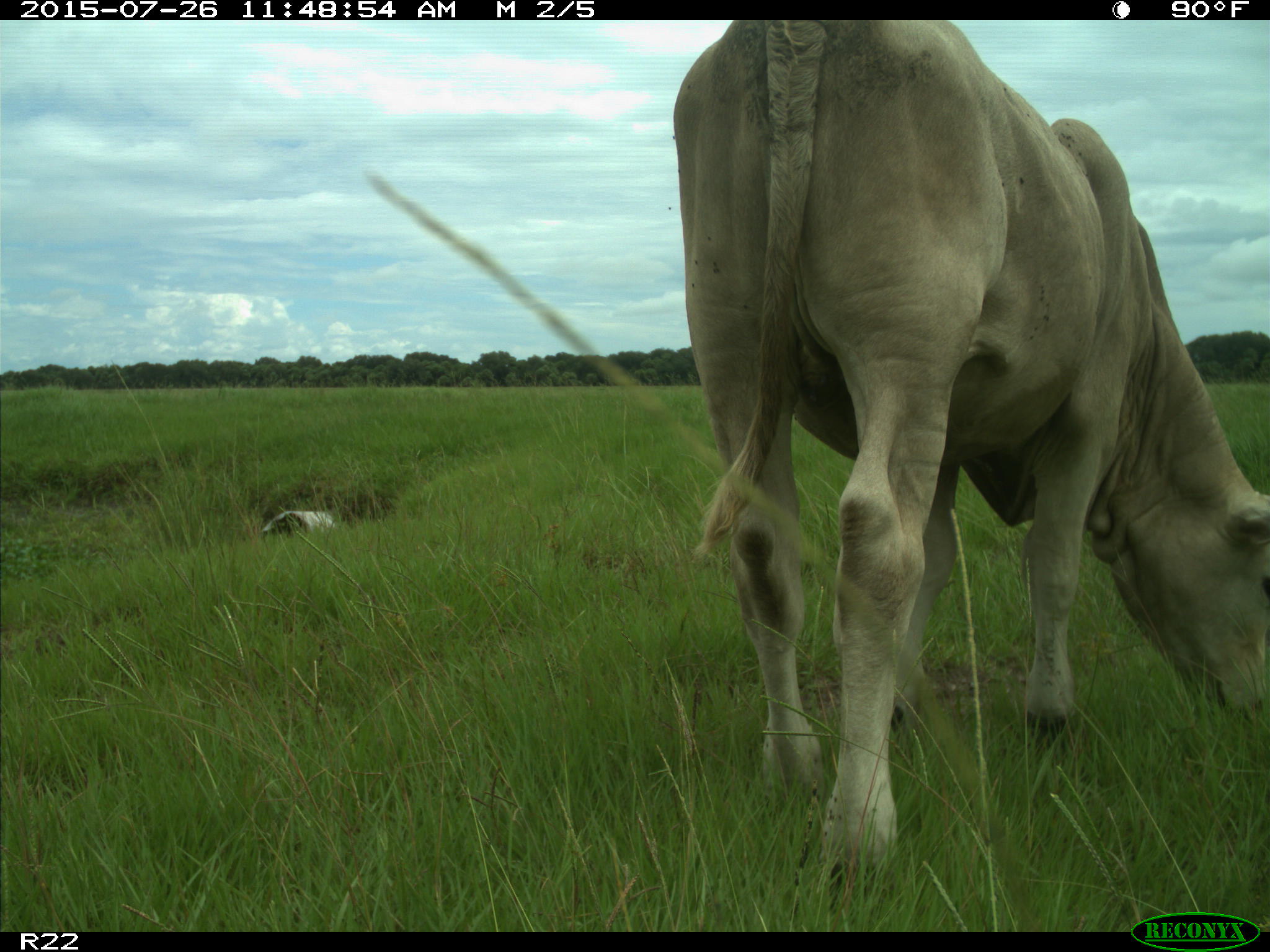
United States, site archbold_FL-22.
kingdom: Animalia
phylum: Chordata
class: Mammalia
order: Artiodactyla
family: Bovidae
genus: Bos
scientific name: Bos taurus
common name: domestic cow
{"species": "Bos taurus (domestic cow)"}